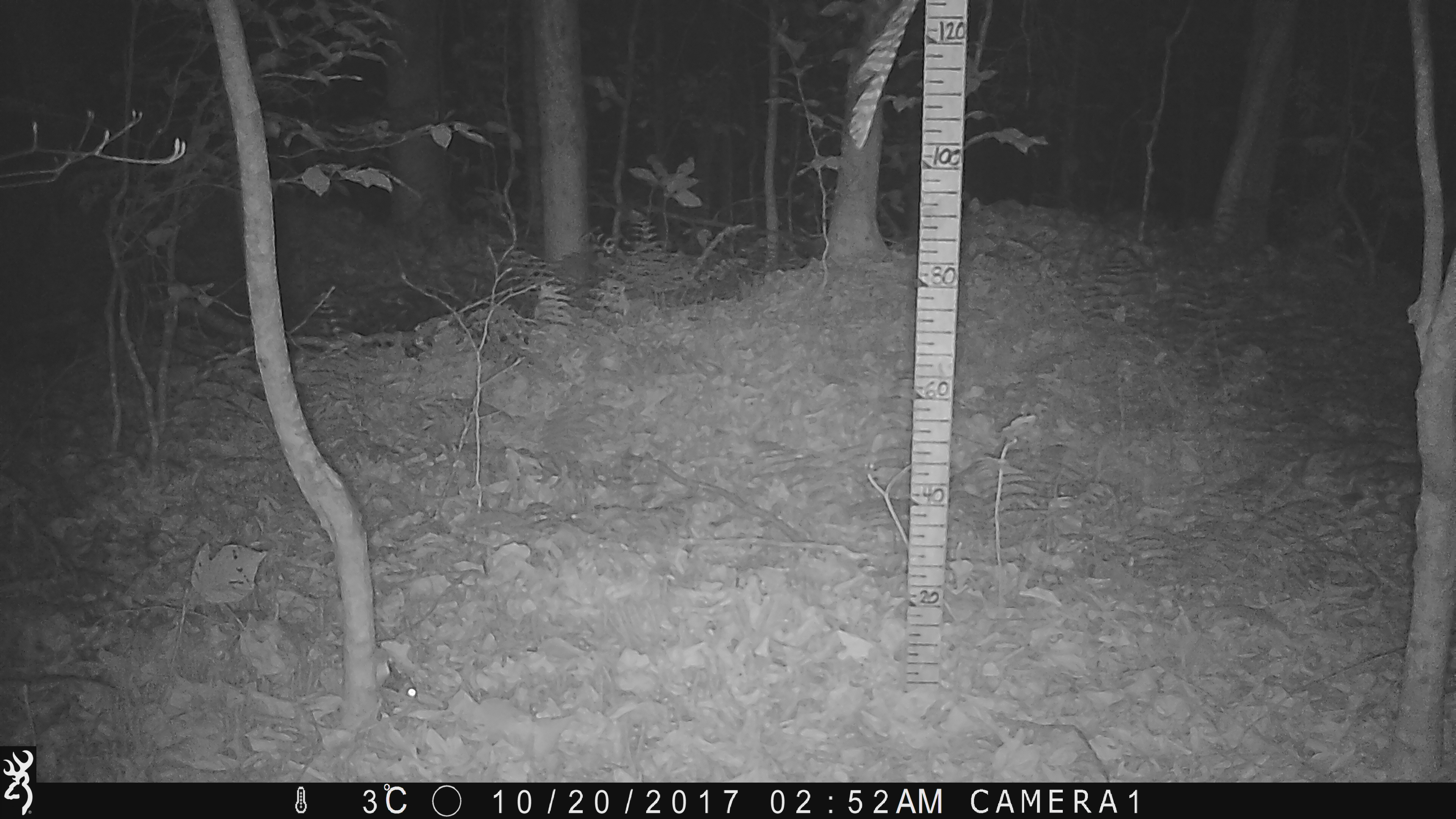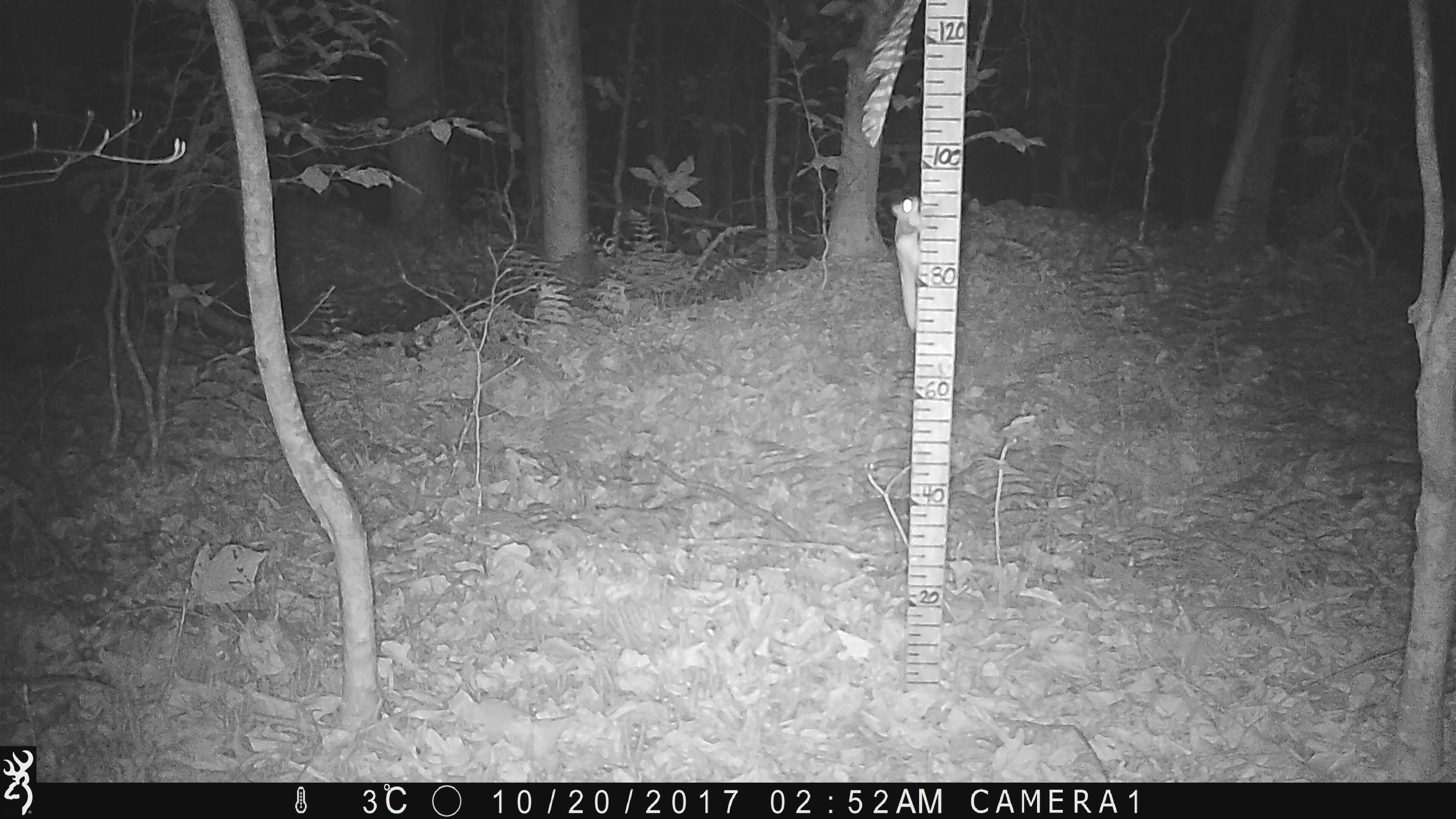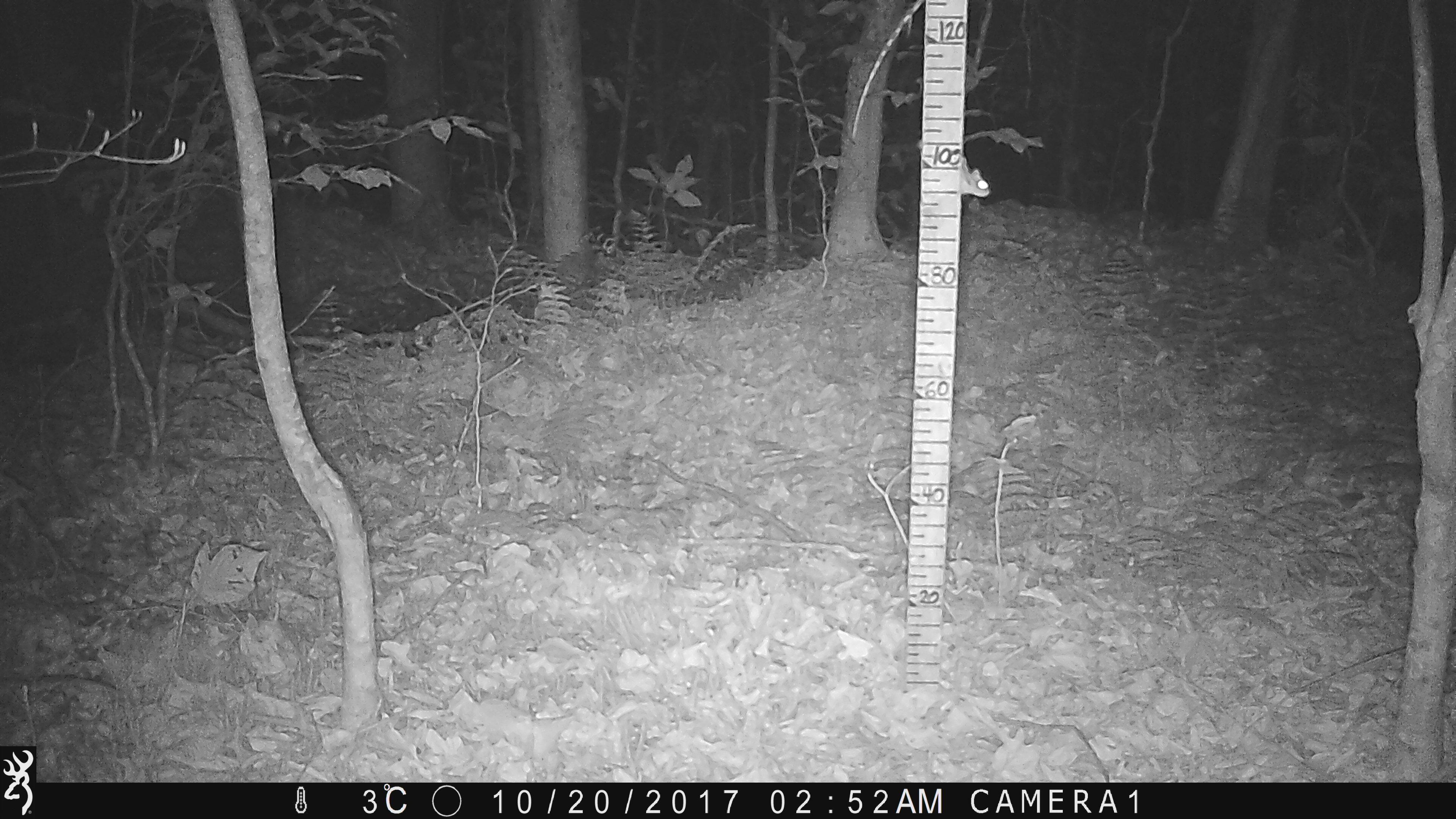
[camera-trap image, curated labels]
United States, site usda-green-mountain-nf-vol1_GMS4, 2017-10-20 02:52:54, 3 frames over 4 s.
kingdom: Animalia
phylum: Chordata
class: Mammalia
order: Rodentia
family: Sciuridae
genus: Glaucomys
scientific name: Glaucomys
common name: flying squirrel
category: flying squirrel sp.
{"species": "flying squirrel sp. (flying squirrel) (Glaucomys)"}